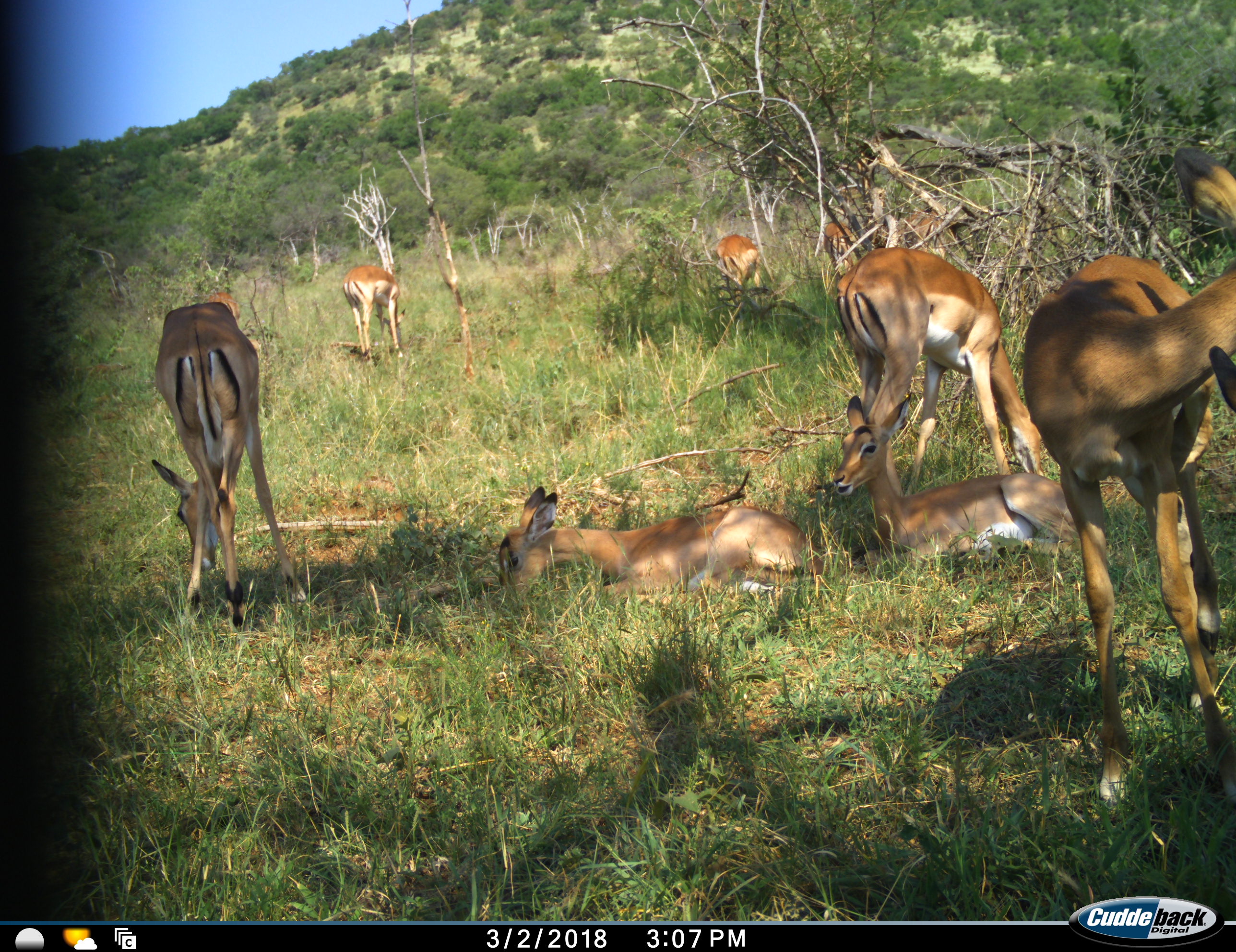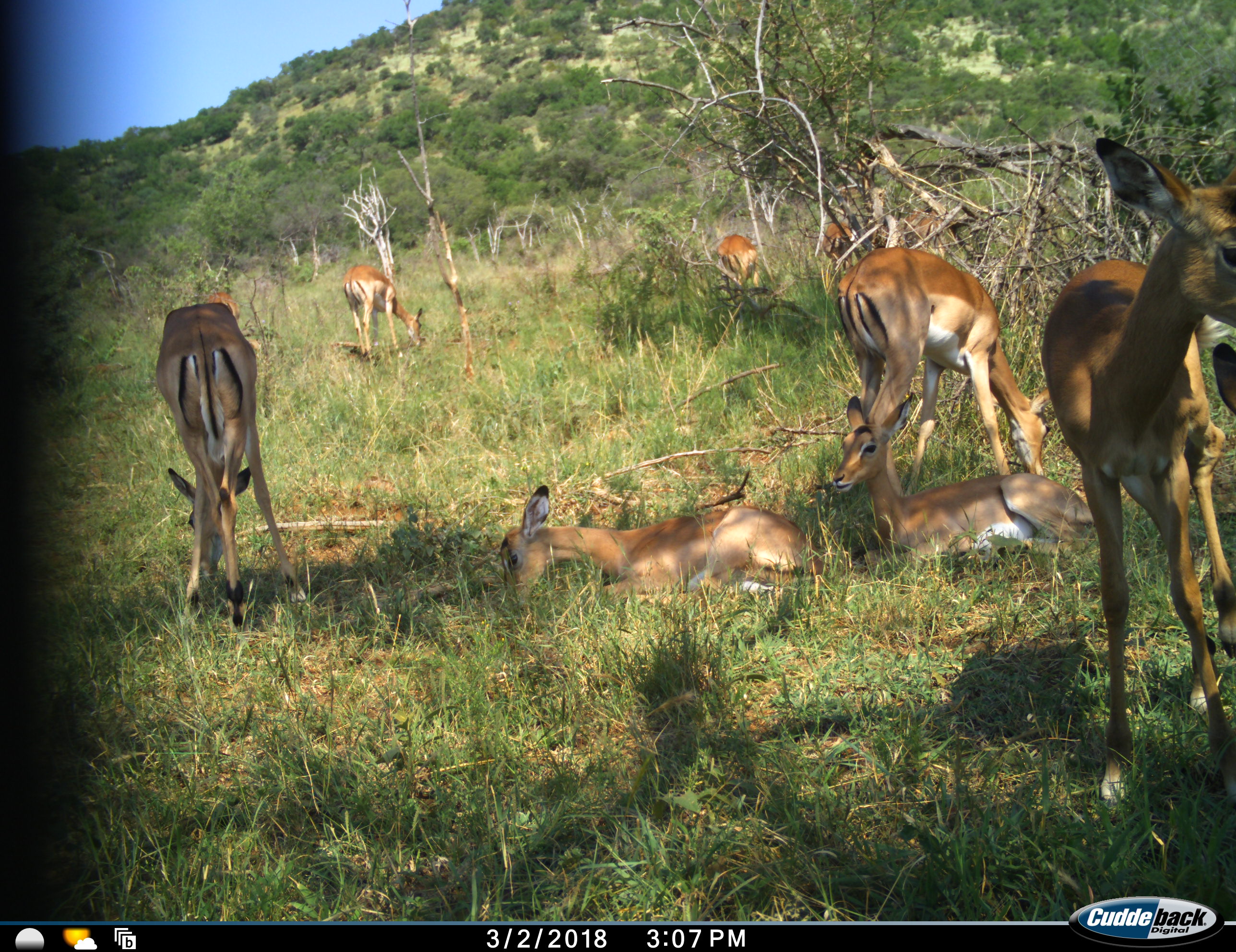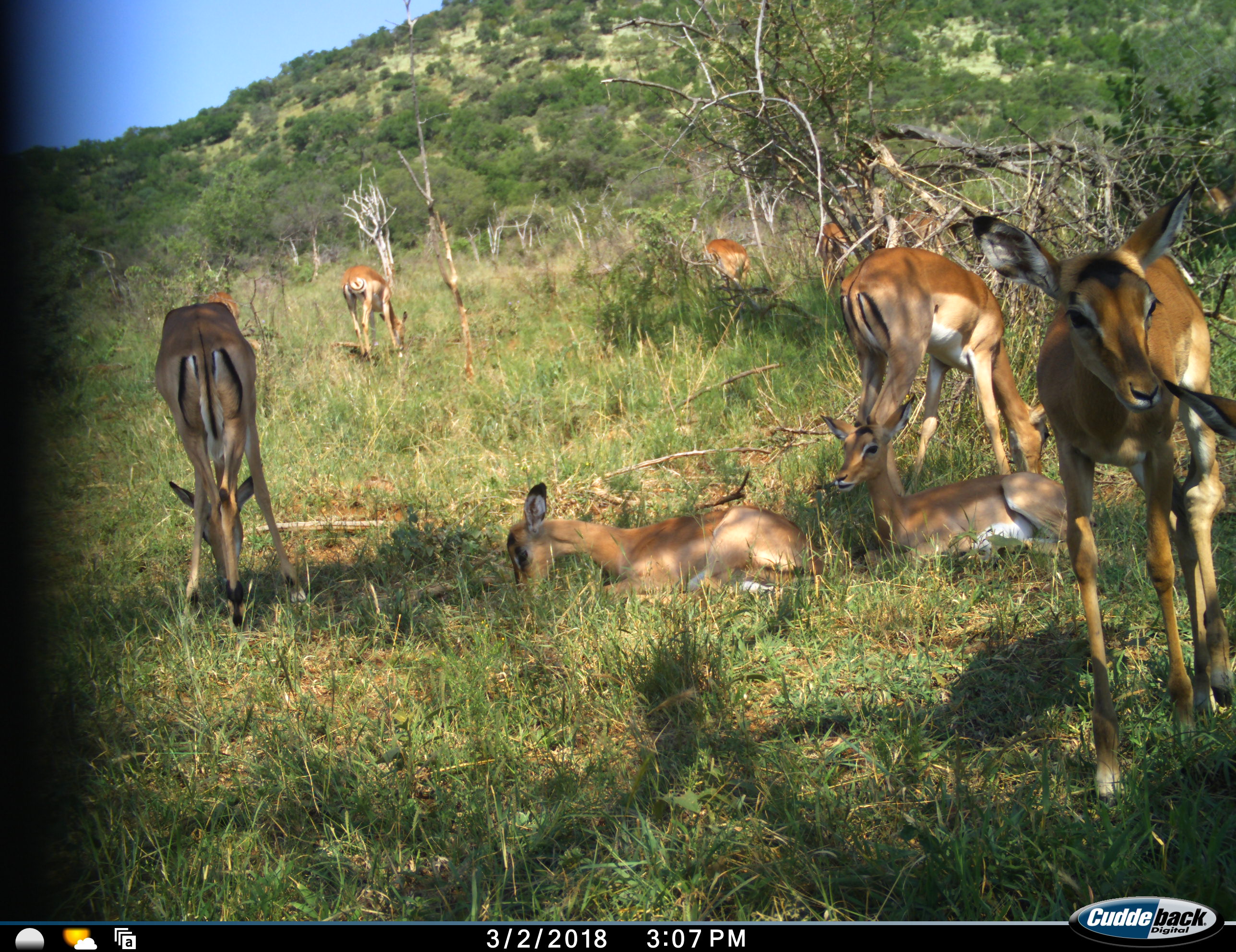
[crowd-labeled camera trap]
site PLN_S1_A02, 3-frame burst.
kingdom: Animalia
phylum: Chordata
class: Mammalia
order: Artiodactyla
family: Bovidae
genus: Aepyceros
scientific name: Aepyceros melampus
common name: impala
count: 10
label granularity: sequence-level